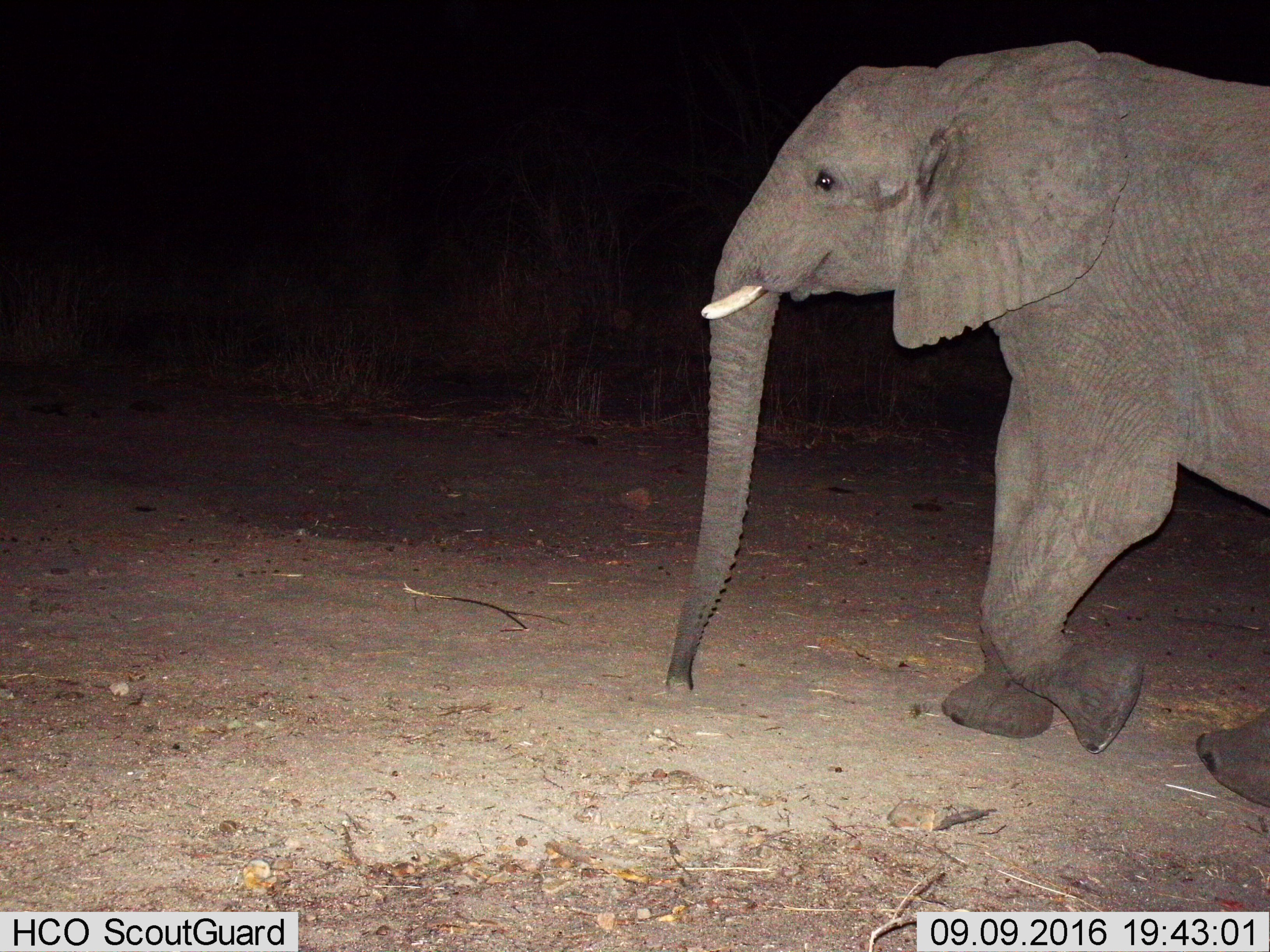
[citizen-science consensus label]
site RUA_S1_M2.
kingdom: Animalia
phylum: Chordata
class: Mammalia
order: Proboscidea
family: Elephantidae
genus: Loxodonta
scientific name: Loxodonta africana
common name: african bush elephant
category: elephant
Elephant (african bush elephant) (Loxodonta africana), count 1. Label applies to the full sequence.